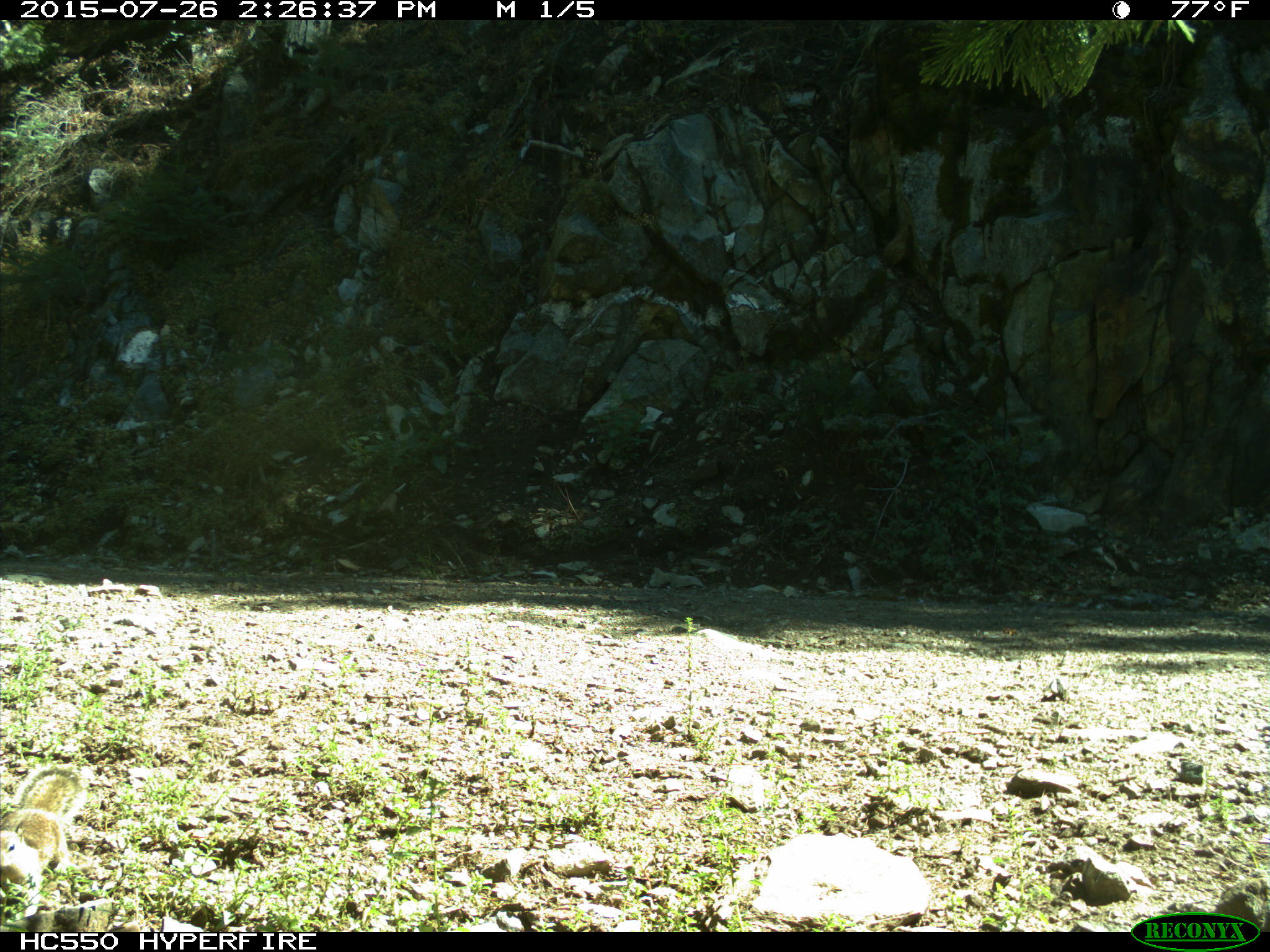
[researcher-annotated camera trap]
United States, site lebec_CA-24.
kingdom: Animalia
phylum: Chordata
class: Mammalia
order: Rodentia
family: Sciuridae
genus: Otospermophilus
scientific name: Otospermophilus beecheyi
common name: california ground squirrel